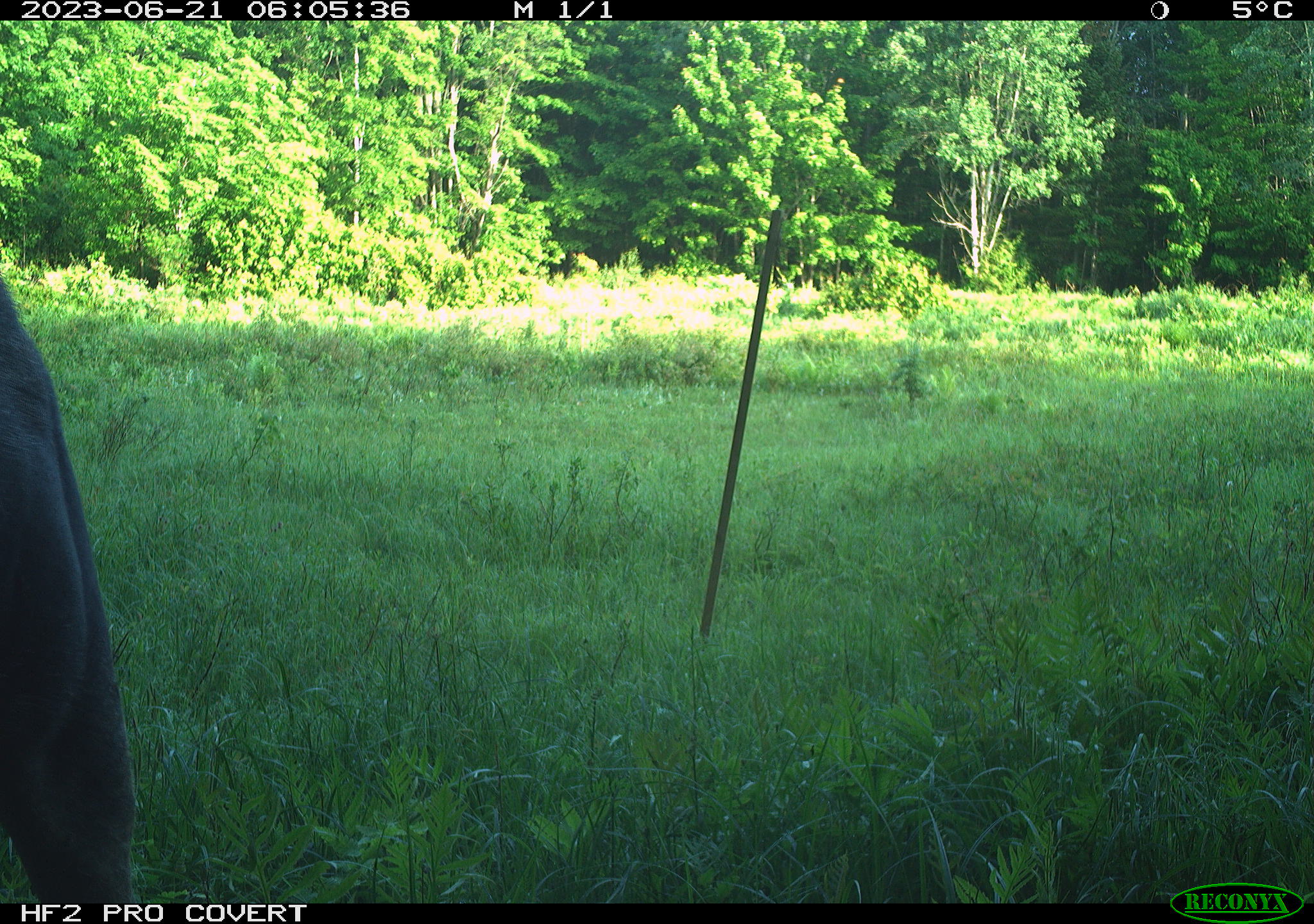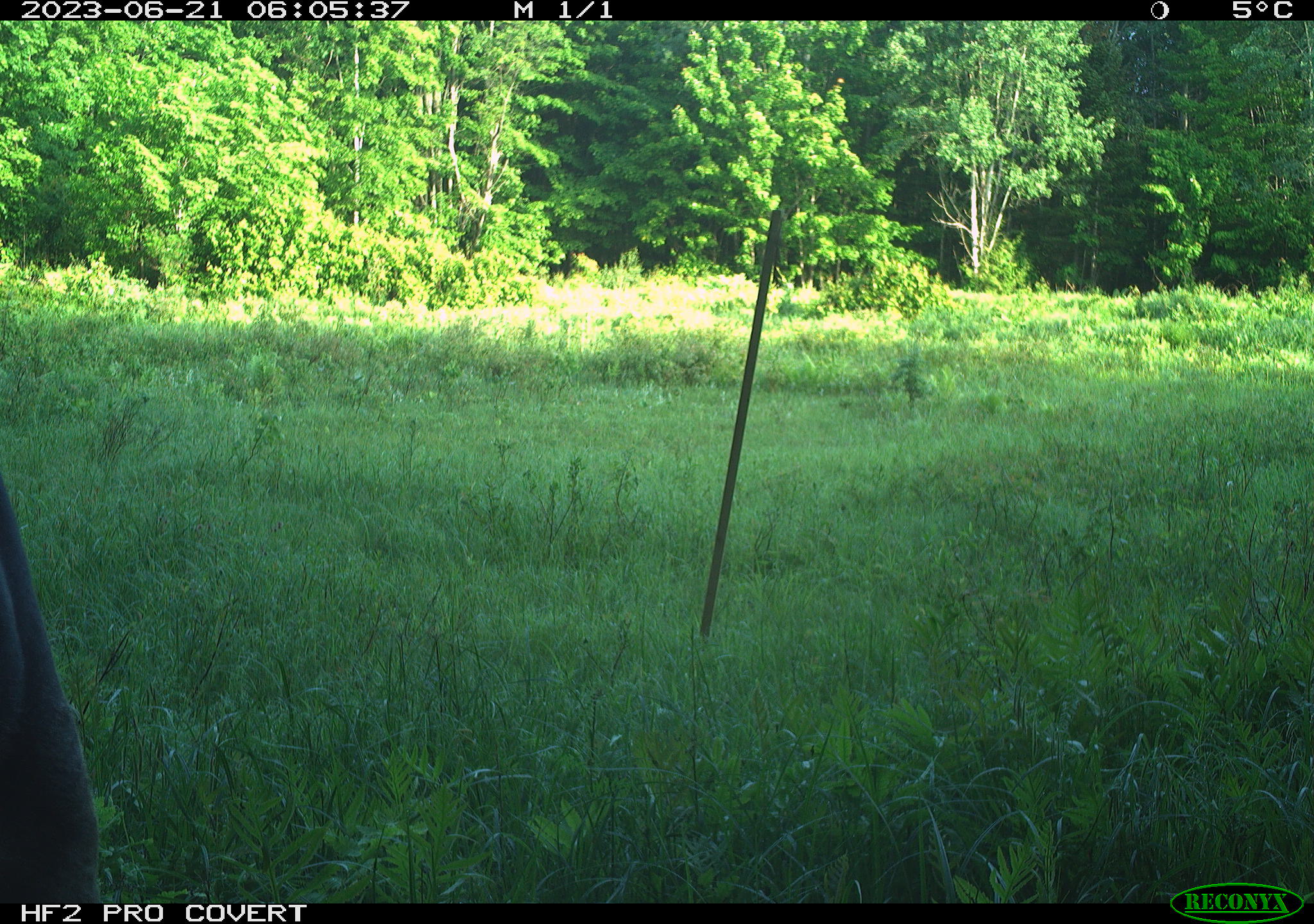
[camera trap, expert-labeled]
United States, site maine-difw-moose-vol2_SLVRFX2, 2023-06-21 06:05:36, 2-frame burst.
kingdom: Animalia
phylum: Chordata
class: Mammalia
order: Artiodactyla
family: Cervidae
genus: Alces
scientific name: Alces alces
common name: moose